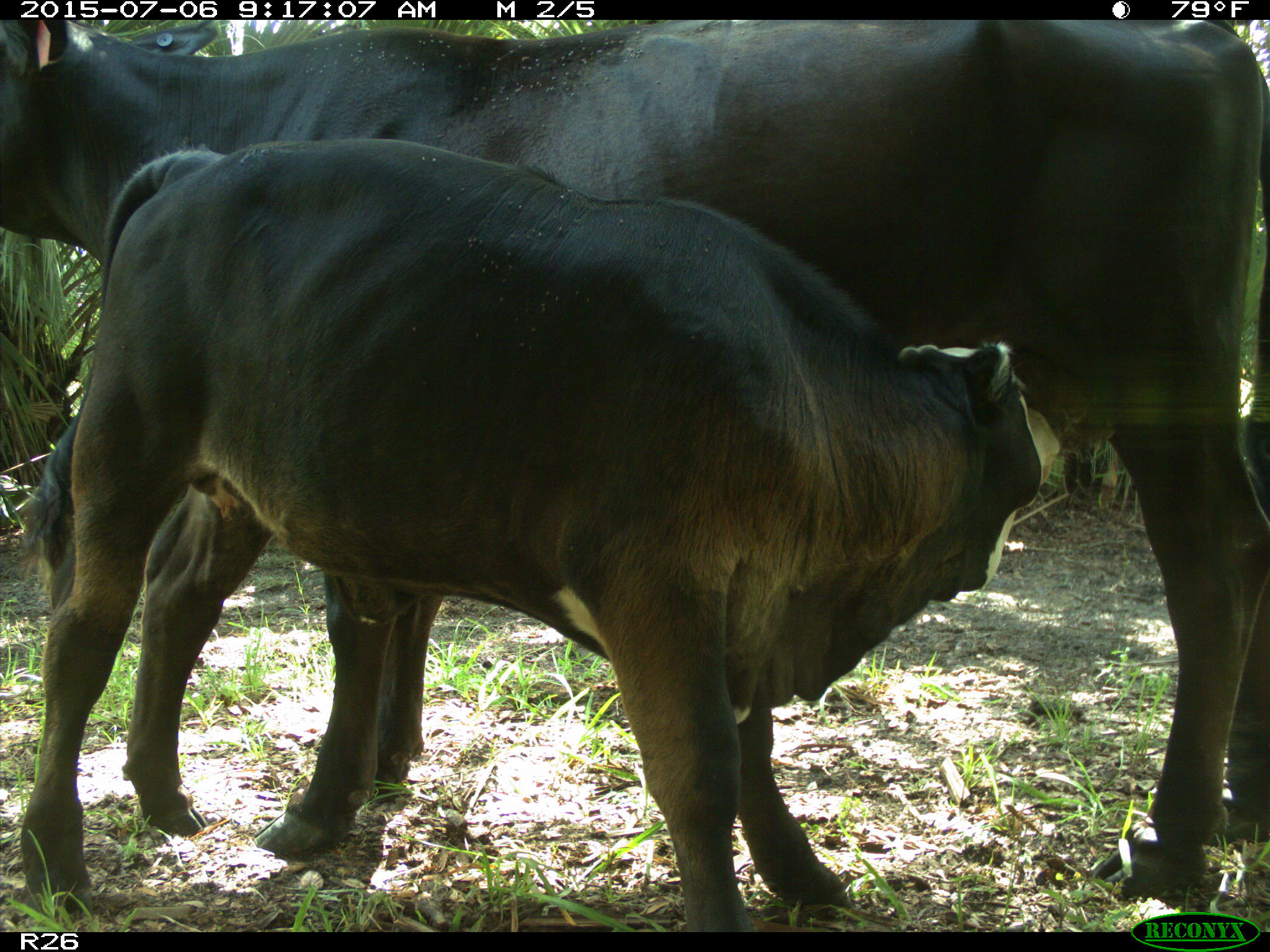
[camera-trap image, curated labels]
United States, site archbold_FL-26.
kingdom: Animalia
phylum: Chordata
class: Mammalia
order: Artiodactyla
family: Bovidae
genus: Bos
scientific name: Bos taurus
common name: domestic cow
Bos taurus (domestic cow).